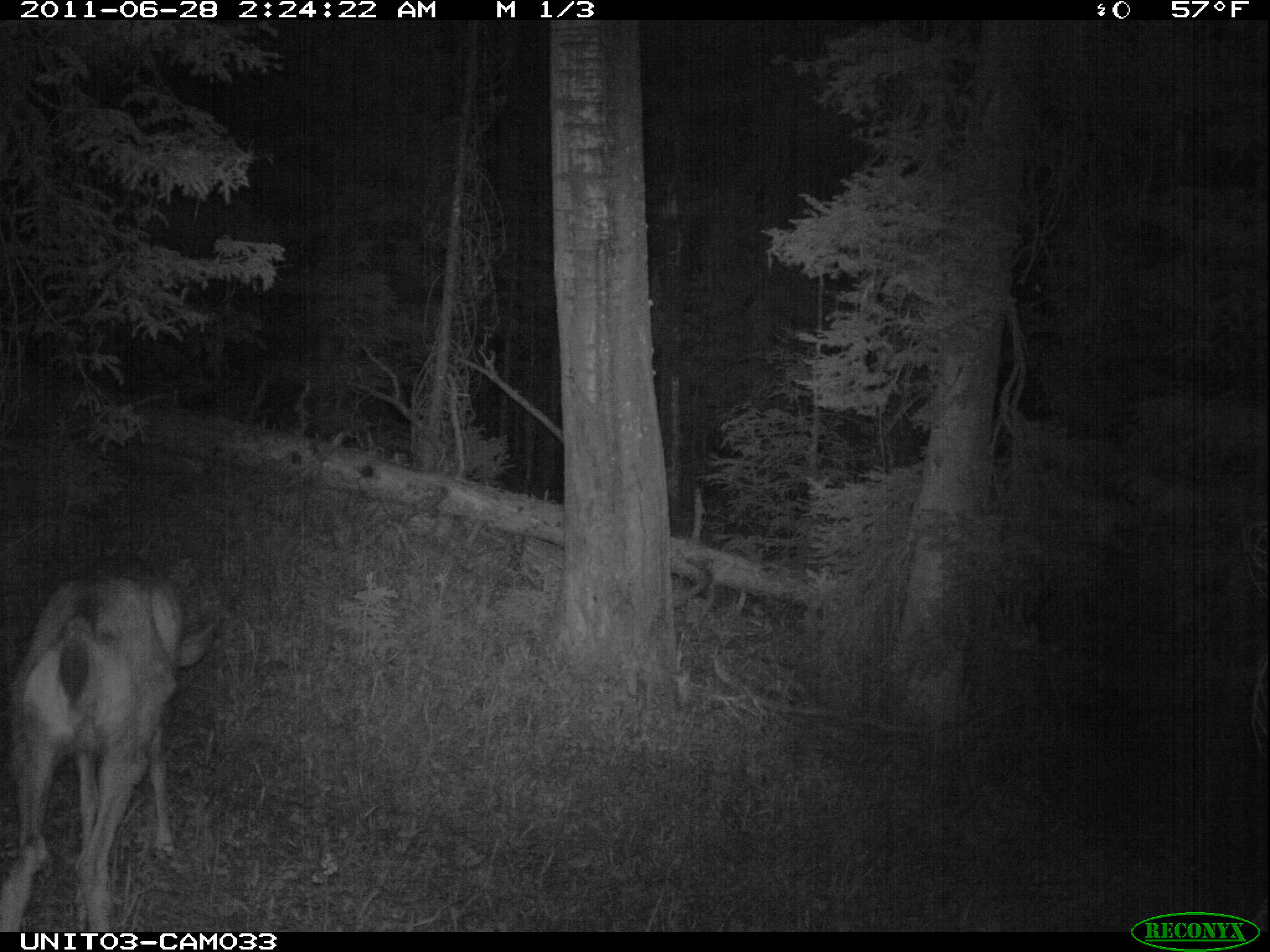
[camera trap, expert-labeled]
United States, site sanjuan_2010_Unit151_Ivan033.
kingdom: Animalia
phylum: Chordata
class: Mammalia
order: Artiodactyla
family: Cervidae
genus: Odocoileus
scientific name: Odocoileus hemionus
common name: mule deer